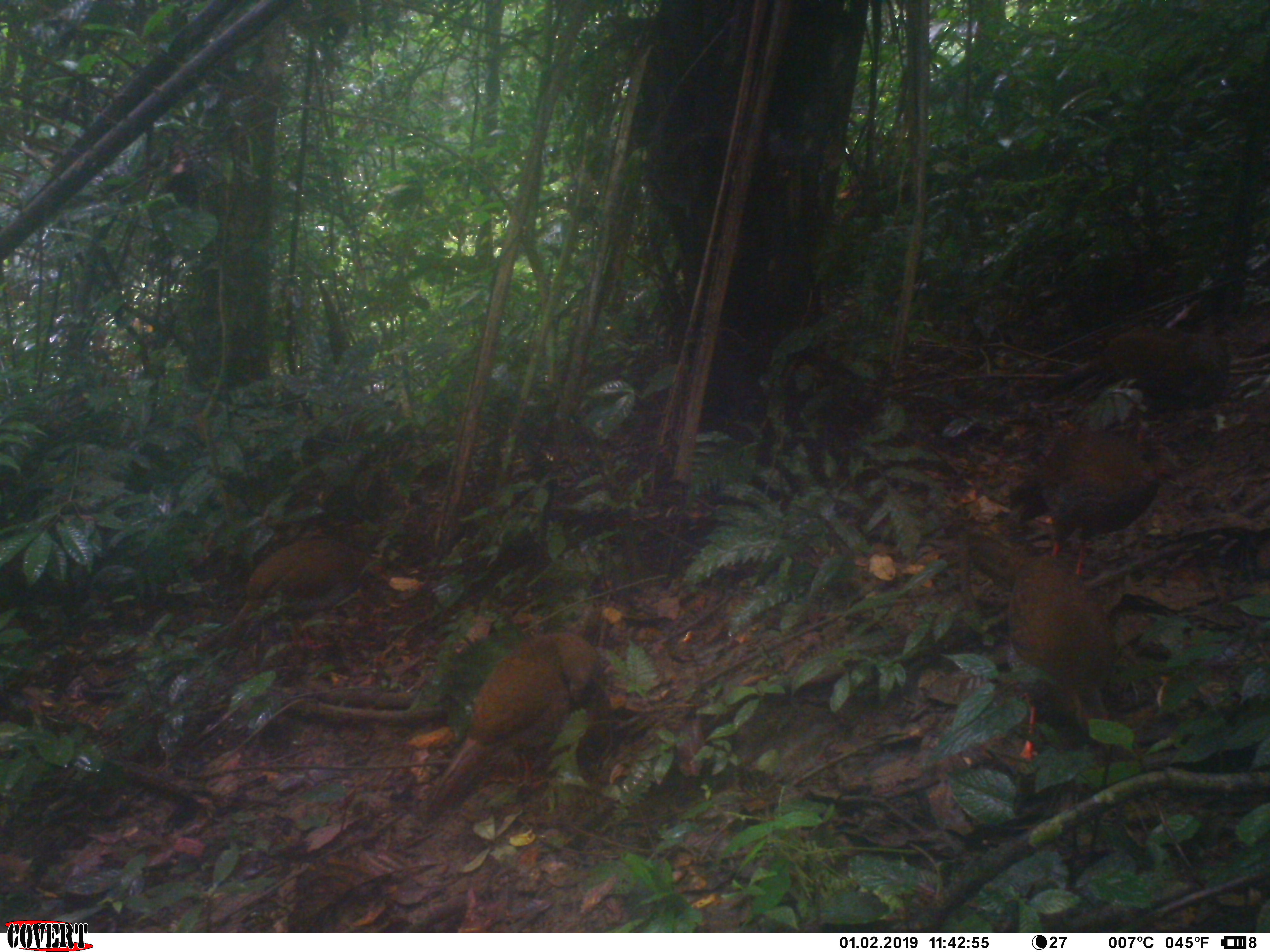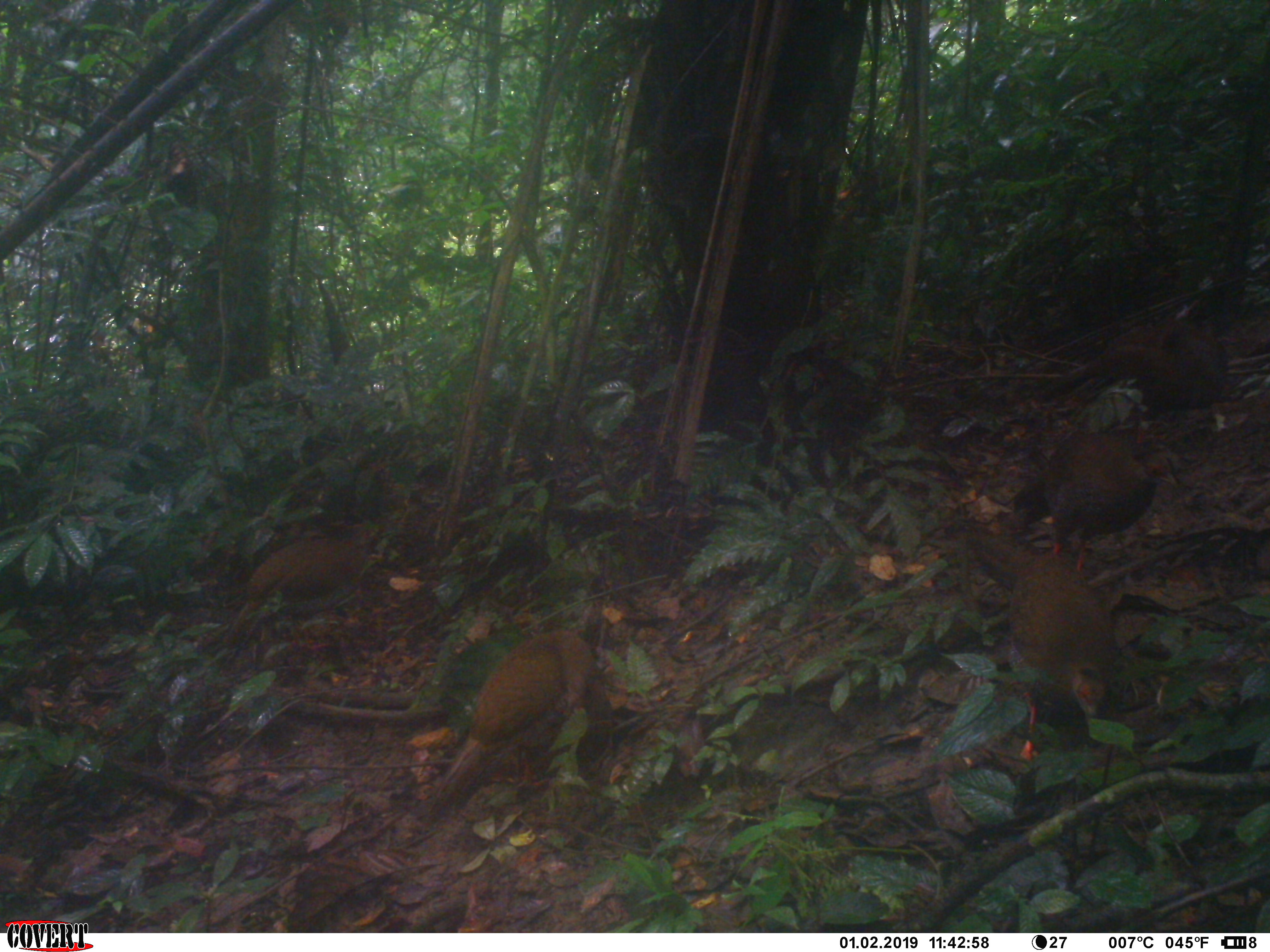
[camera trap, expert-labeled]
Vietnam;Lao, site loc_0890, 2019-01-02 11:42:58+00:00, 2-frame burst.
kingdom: Animalia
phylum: Chordata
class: Aves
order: Galliformes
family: Phasianidae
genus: Lophura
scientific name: Lophura nycthemera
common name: silver pheasant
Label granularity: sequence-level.